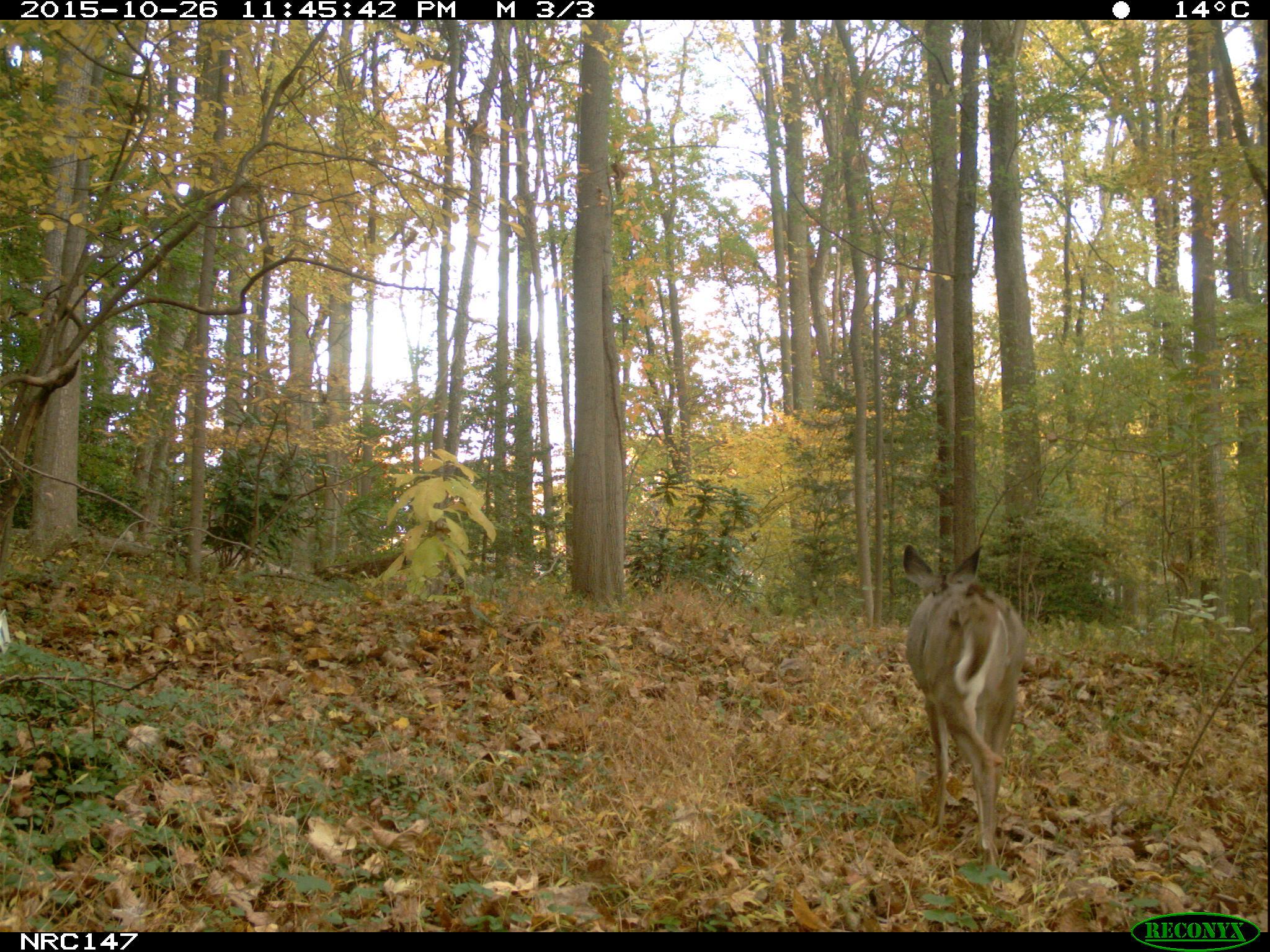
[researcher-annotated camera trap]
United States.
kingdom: Animalia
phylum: Chordata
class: Mammalia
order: Artiodactyla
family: Cervidae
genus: Odocoileus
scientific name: Odocoileus virginianus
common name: white-tailed deer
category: White Tailed Deer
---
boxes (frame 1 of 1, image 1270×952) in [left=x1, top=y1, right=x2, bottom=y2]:
White Tailed Deer: [left=894, top=537, right=1028, bottom=877]